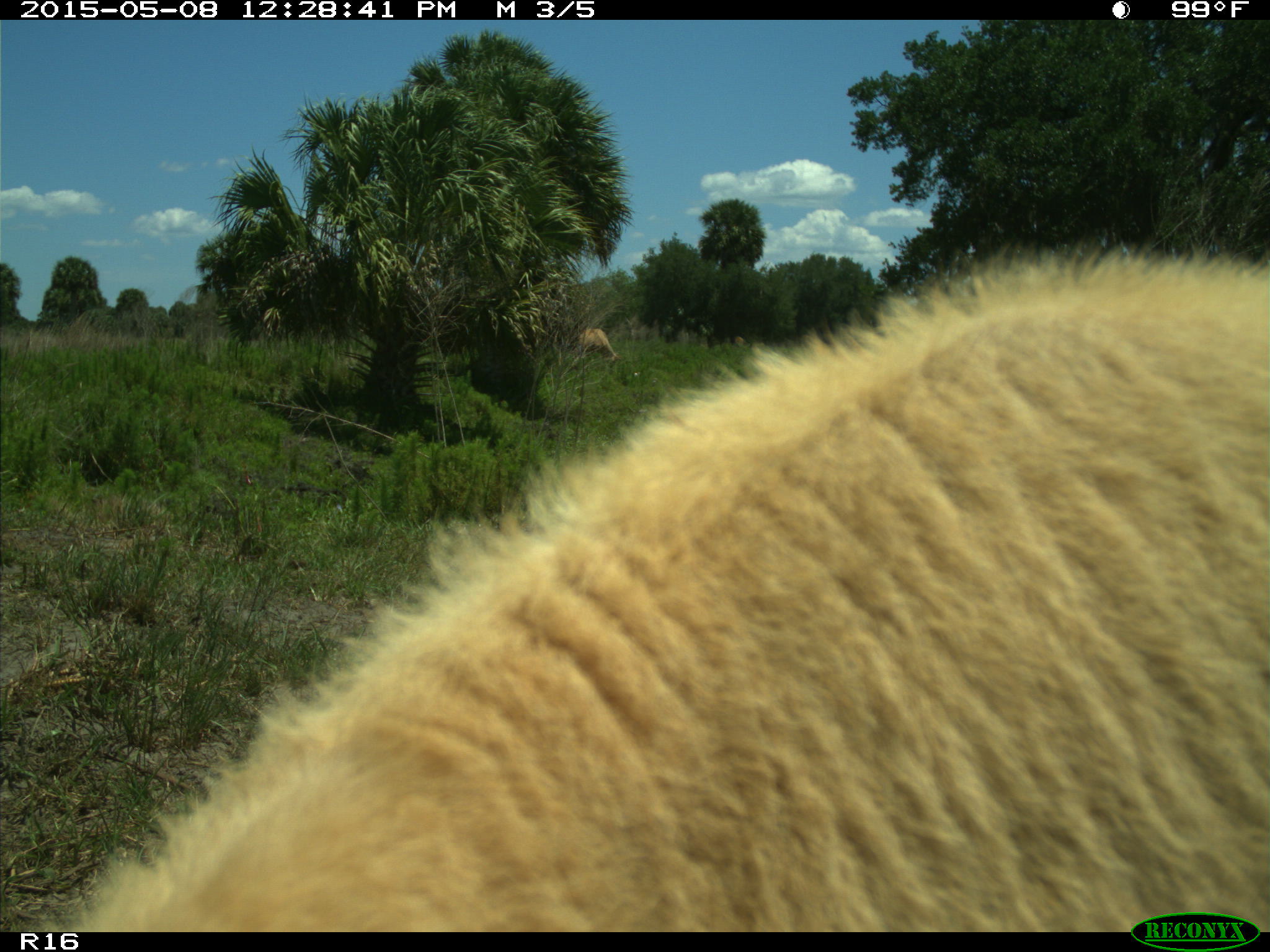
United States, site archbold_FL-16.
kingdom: Animalia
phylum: Chordata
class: Mammalia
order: Artiodactyla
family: Bovidae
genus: Bos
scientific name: Bos taurus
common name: domestic cow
Bos taurus (domestic cow).